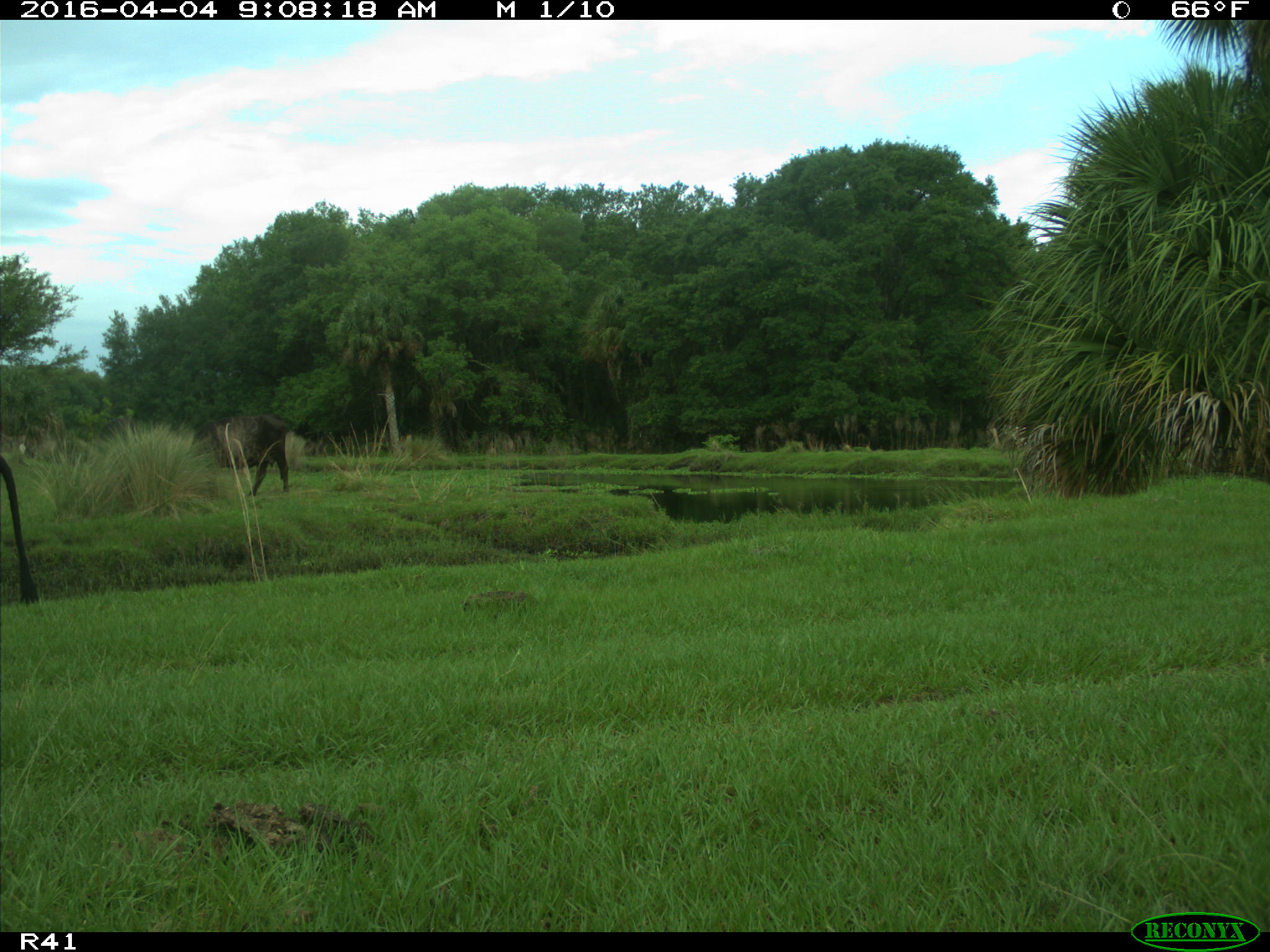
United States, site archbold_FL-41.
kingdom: Animalia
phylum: Chordata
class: Mammalia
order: Artiodactyla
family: Bovidae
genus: Bos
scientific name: Bos taurus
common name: domestic cow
Bos taurus (domestic cow).